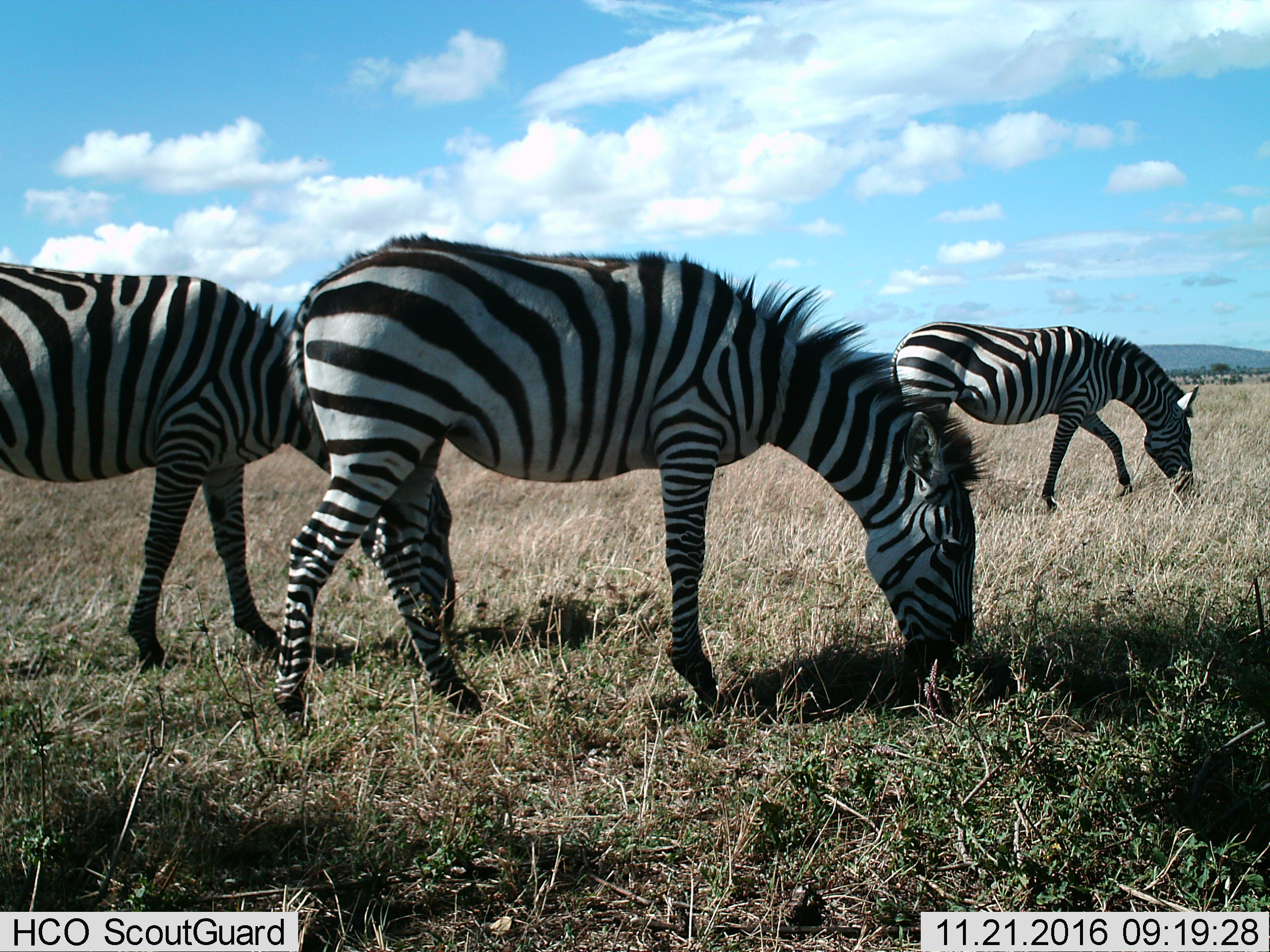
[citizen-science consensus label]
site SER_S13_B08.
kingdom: Animalia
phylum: Chordata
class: Mammalia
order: Perissodactyla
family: Equidae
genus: Equus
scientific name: Equus quagga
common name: plains zebra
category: zebraplains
Zebraplains (plains zebra) (Equus quagga), count 3. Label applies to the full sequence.